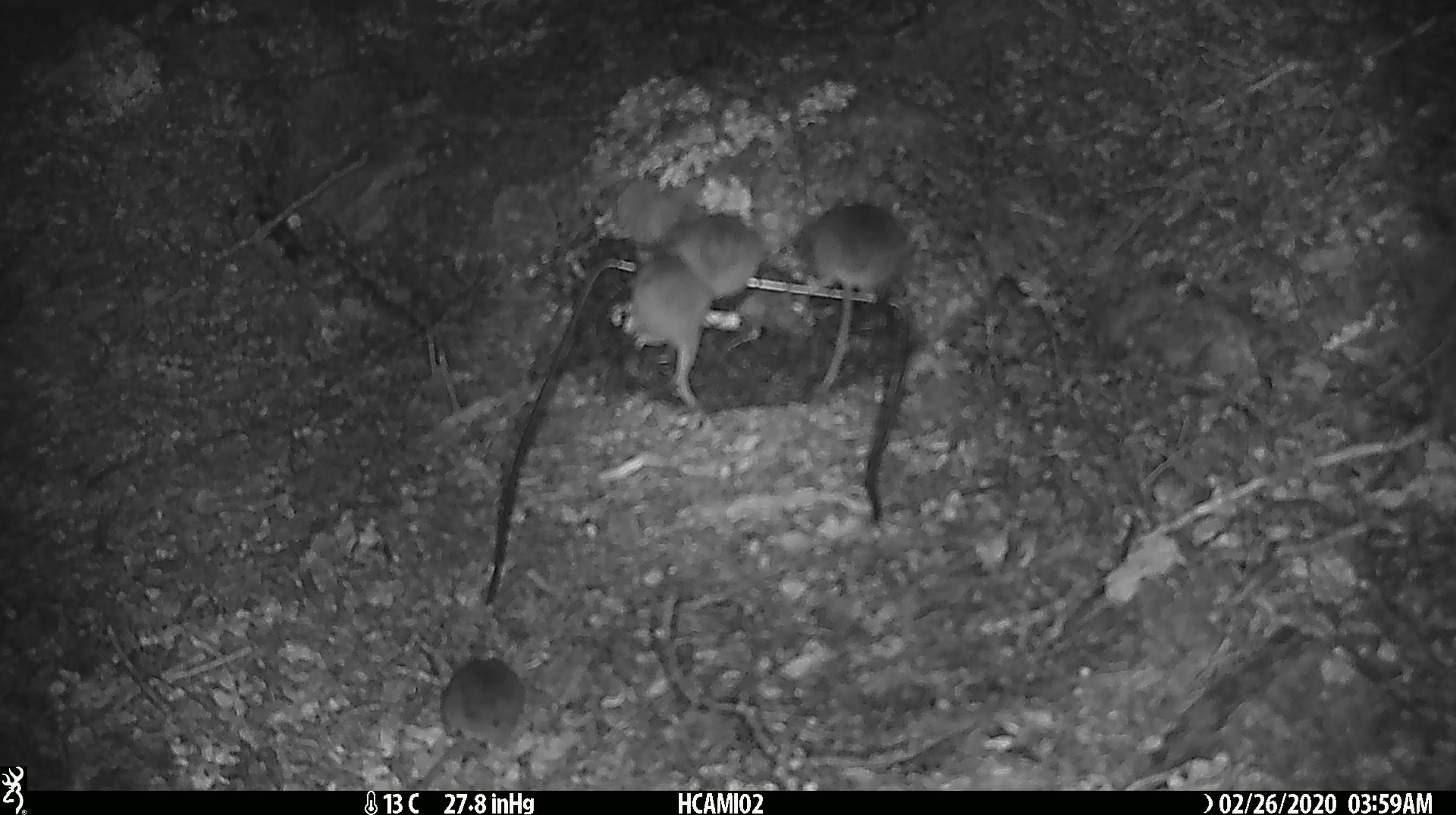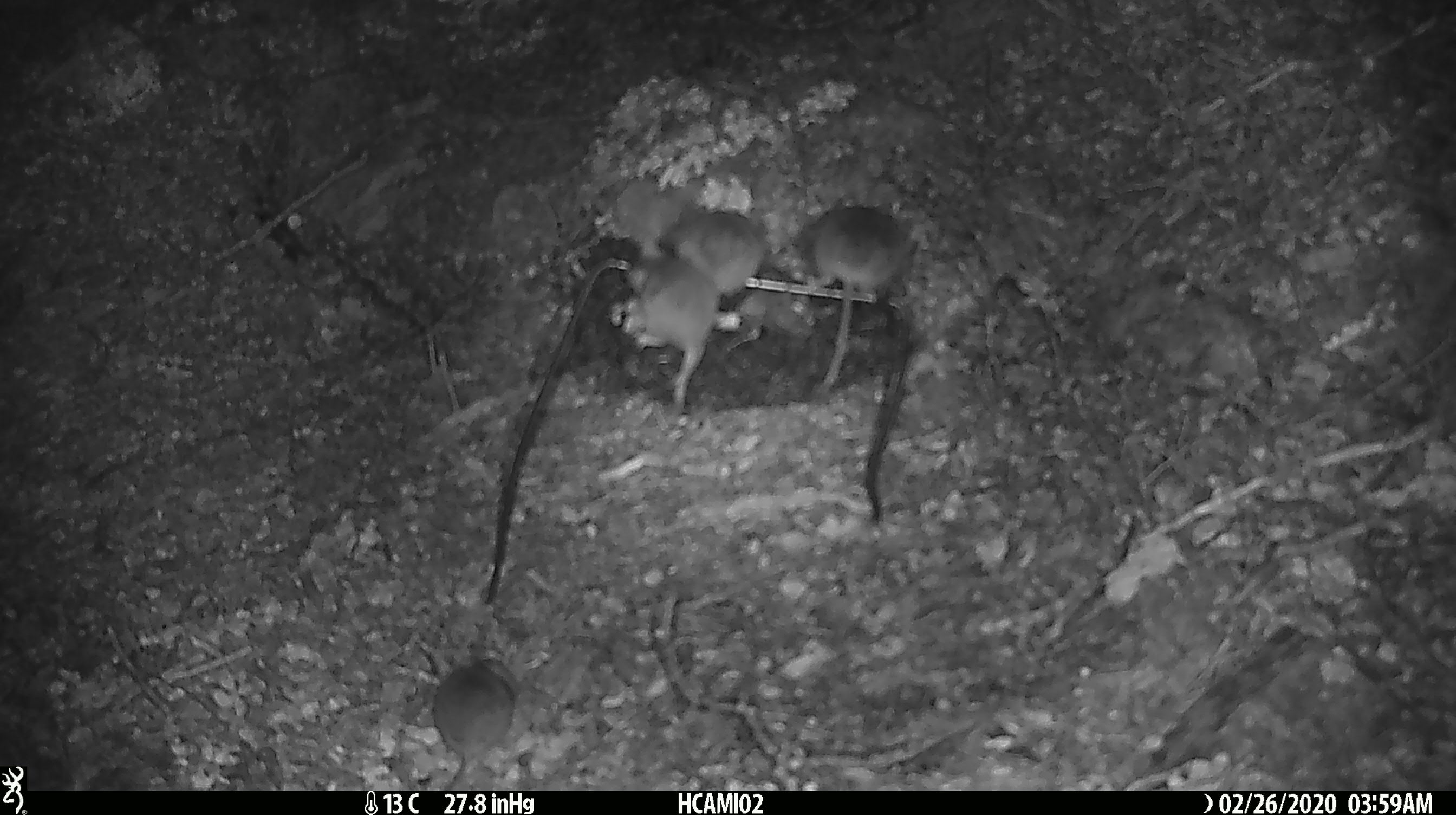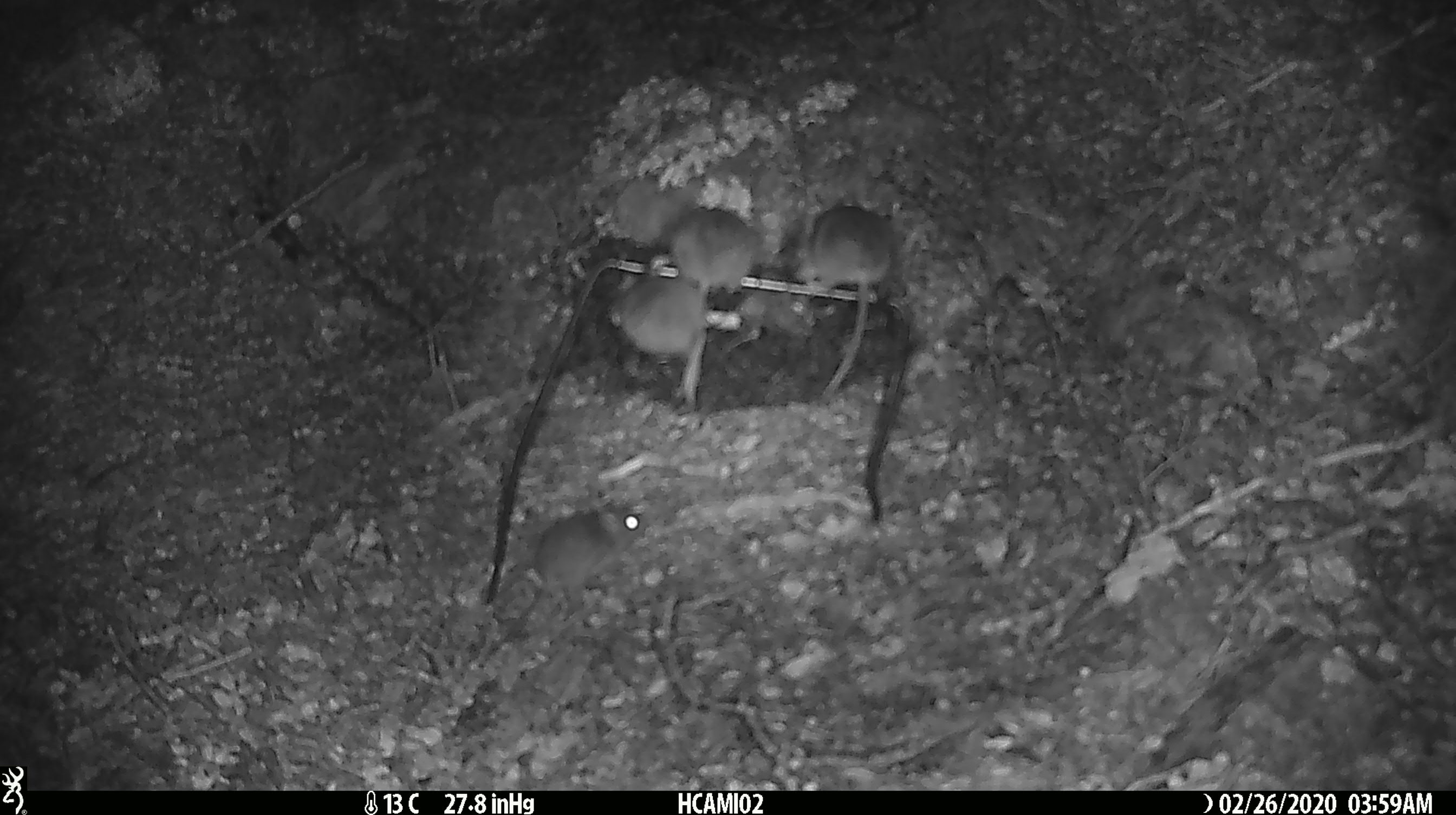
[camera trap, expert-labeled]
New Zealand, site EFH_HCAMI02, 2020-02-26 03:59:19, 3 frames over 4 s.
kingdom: Animalia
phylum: Chordata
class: Mammalia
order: Rodentia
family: Muridae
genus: Mus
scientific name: Mus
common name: mouse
Mouse (Mus).